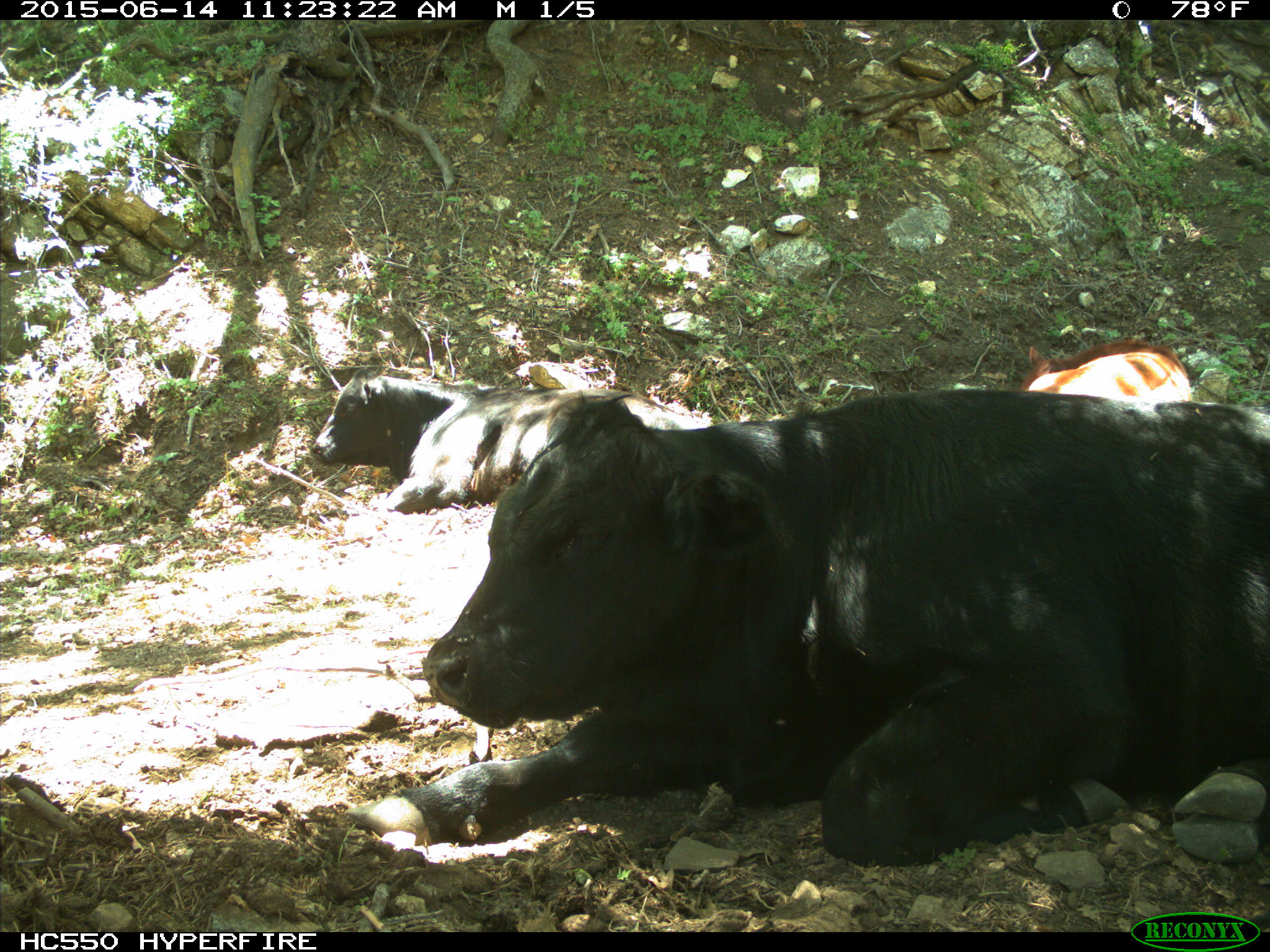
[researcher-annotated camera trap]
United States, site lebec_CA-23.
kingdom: Animalia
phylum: Chordata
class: Mammalia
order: Artiodactyla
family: Bovidae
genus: Bos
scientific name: Bos taurus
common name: domestic cow